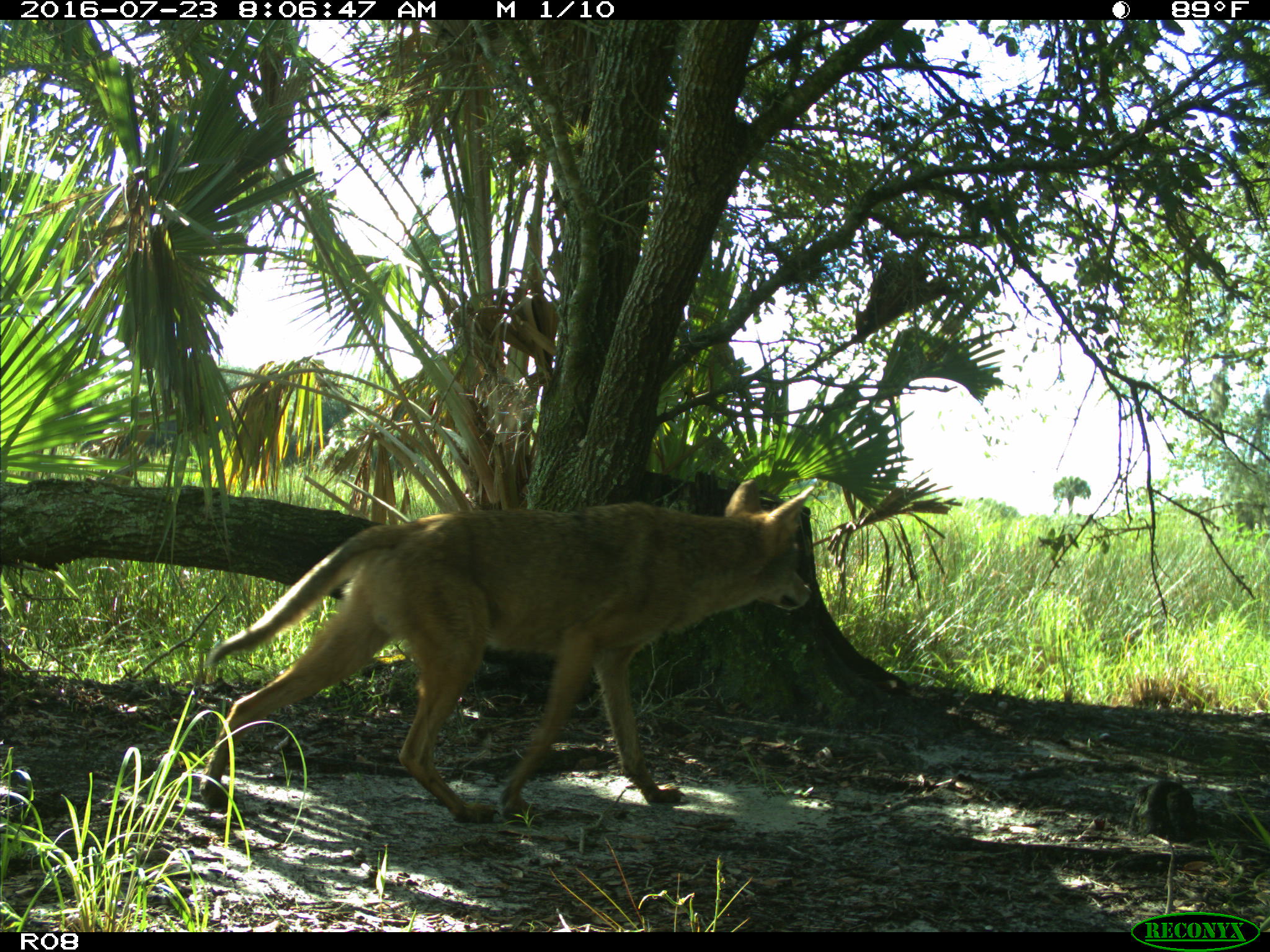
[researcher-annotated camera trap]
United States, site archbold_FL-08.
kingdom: Animalia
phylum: Chordata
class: Mammalia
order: Carnivora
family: Canidae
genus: Canis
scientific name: Canis latrans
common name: coyote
Canis latrans (coyote).